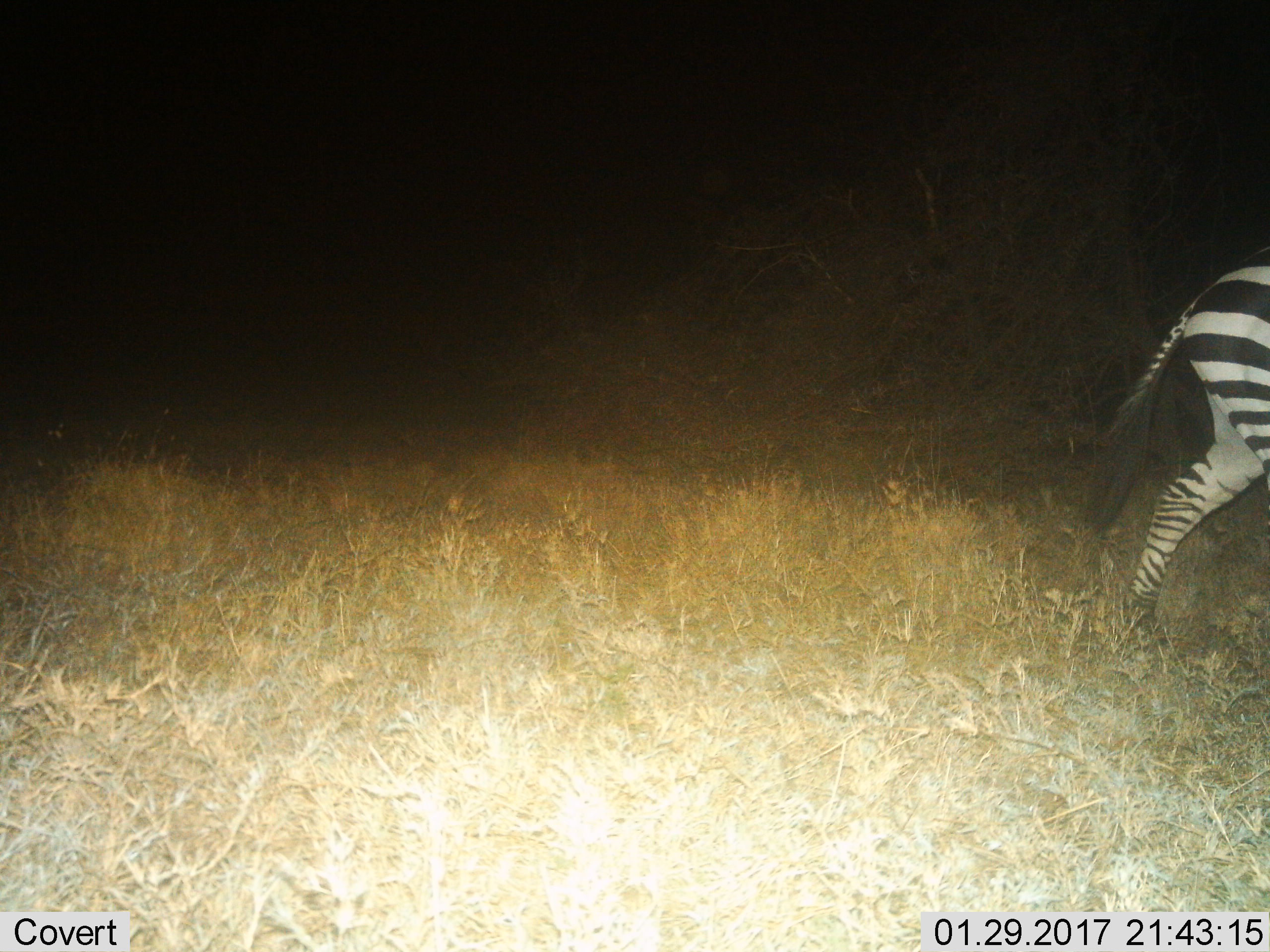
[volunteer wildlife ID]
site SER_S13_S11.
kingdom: Animalia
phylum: Chordata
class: Mammalia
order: Perissodactyla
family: Equidae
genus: Equus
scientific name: Equus quagga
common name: plains zebra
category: zebraplains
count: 1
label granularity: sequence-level